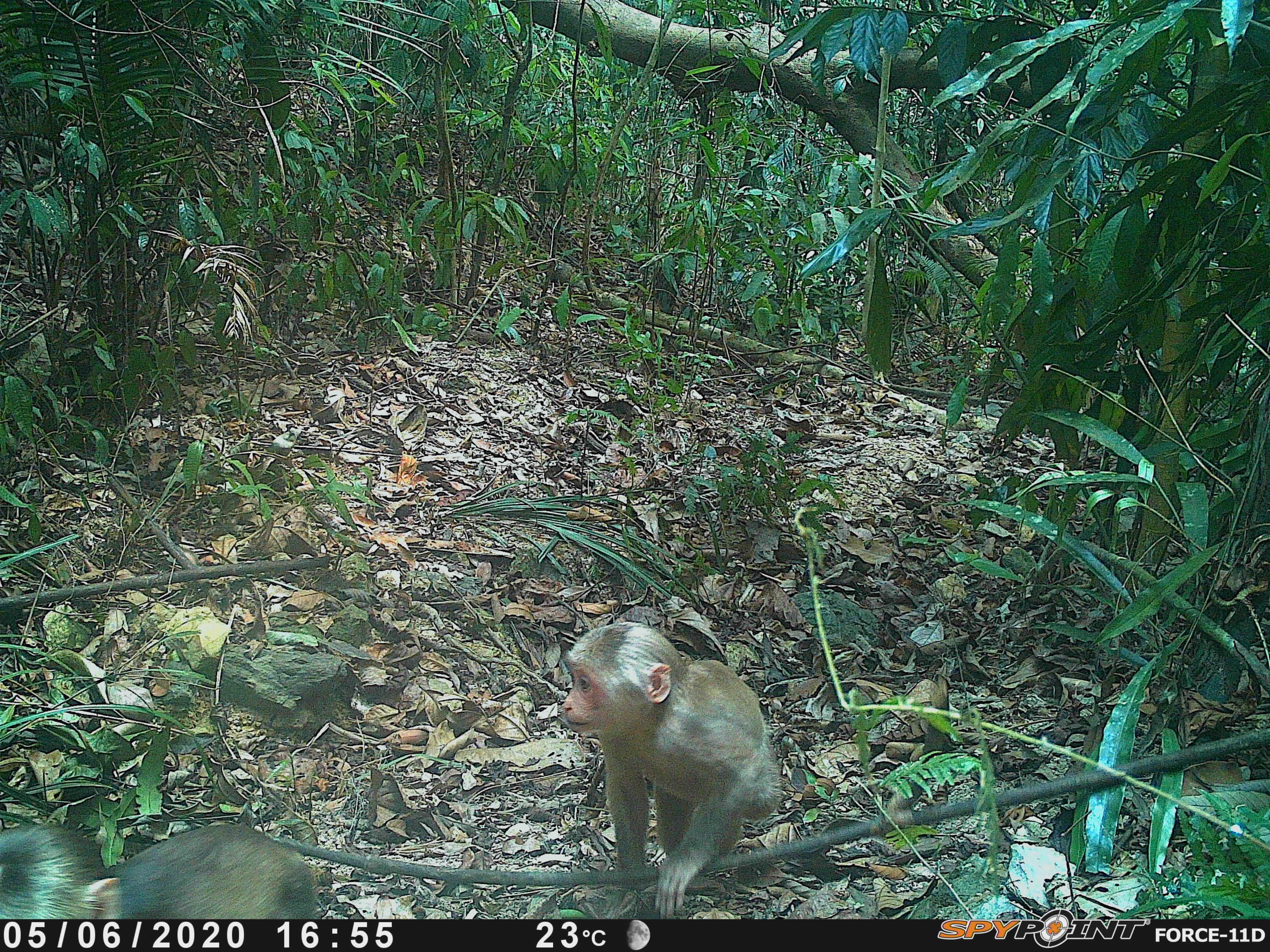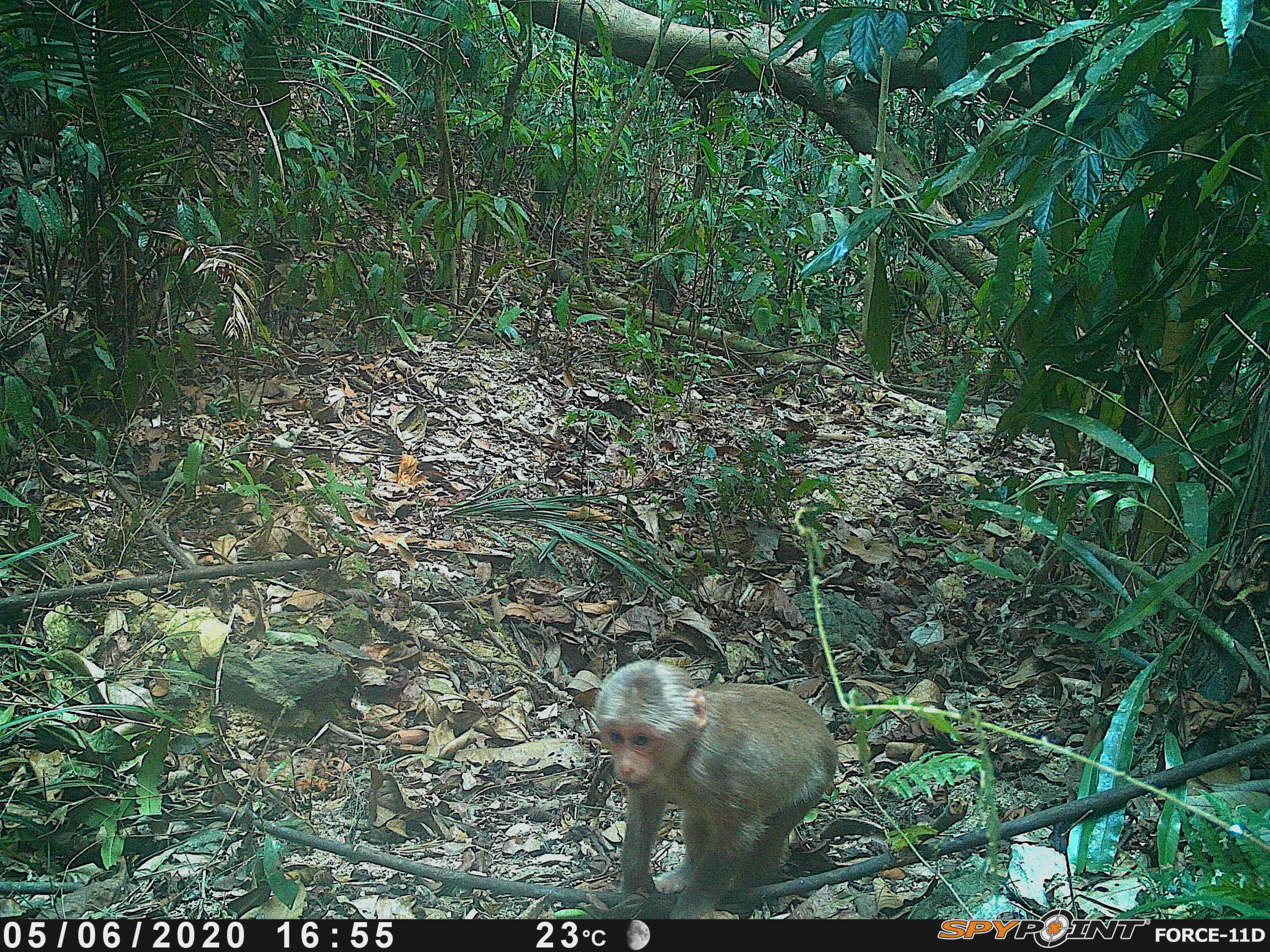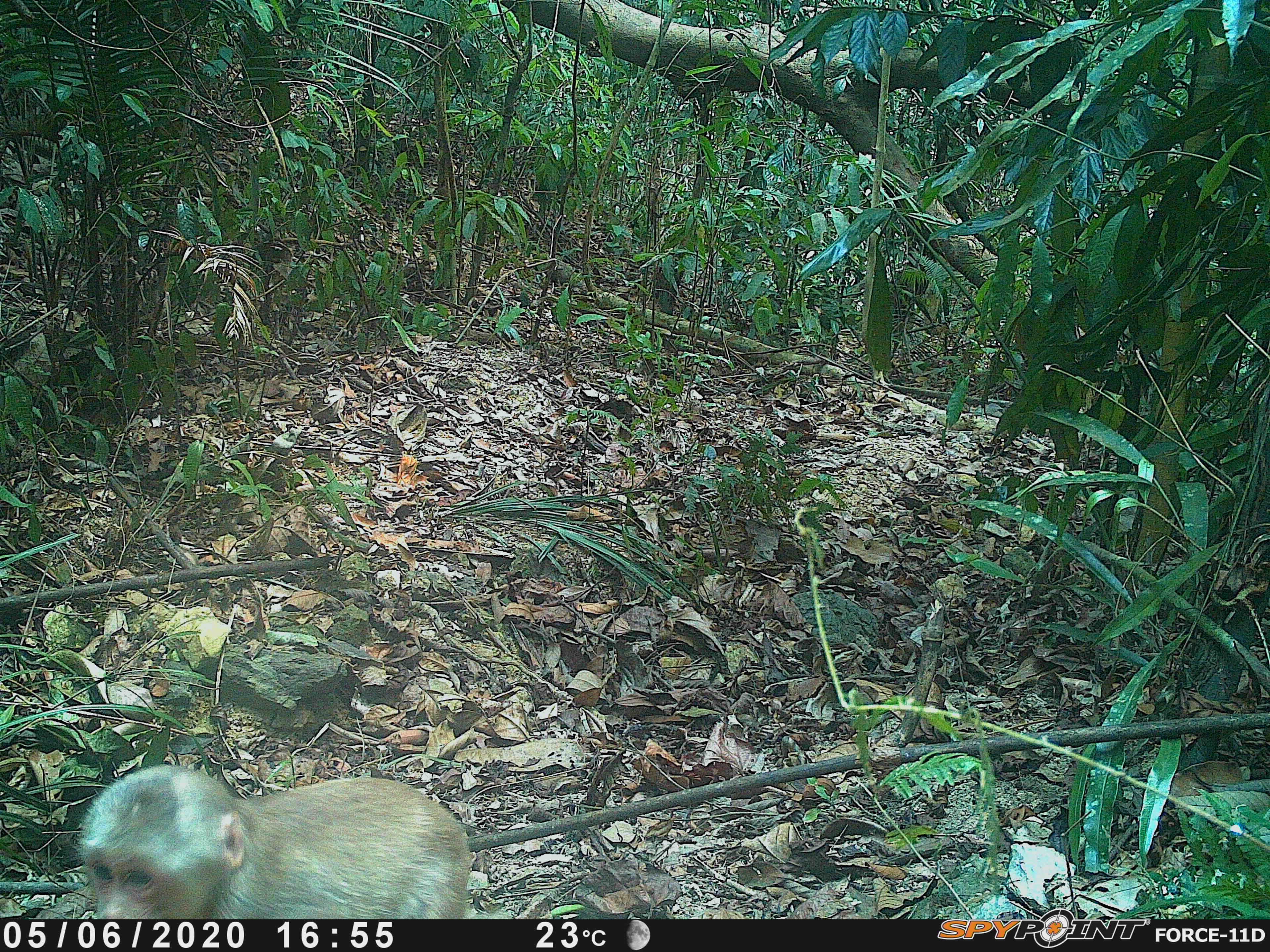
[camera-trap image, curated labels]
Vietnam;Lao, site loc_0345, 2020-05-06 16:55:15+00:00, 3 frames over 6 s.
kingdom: Animalia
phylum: Chordata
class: Mammalia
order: Primates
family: Cercopithecidae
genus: Macaca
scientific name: Macaca arctoides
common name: stump-tailed macaque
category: stump tailed macaque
Stump tailed macaque (stump-tailed macaque) (Macaca arctoides). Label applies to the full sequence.